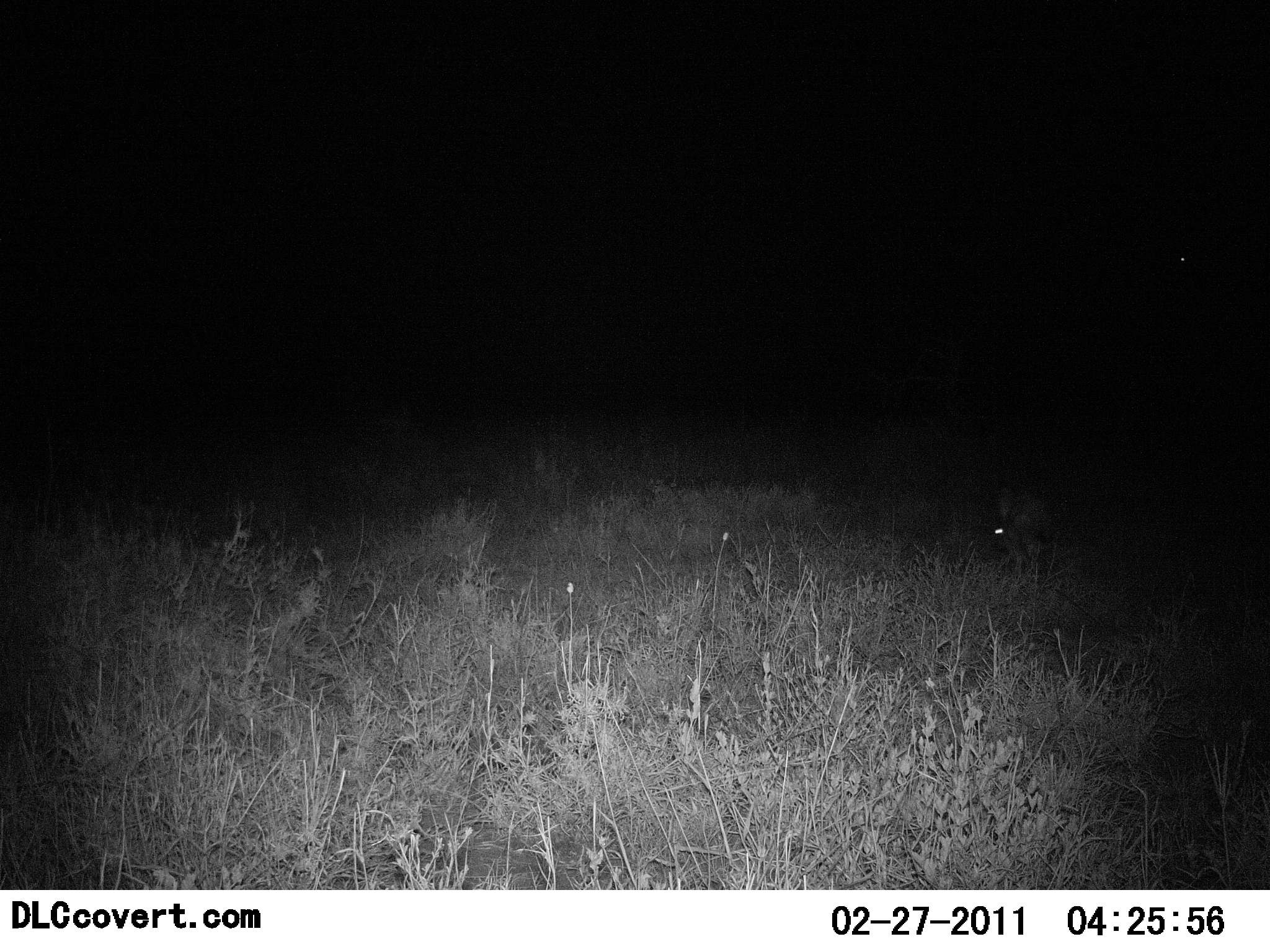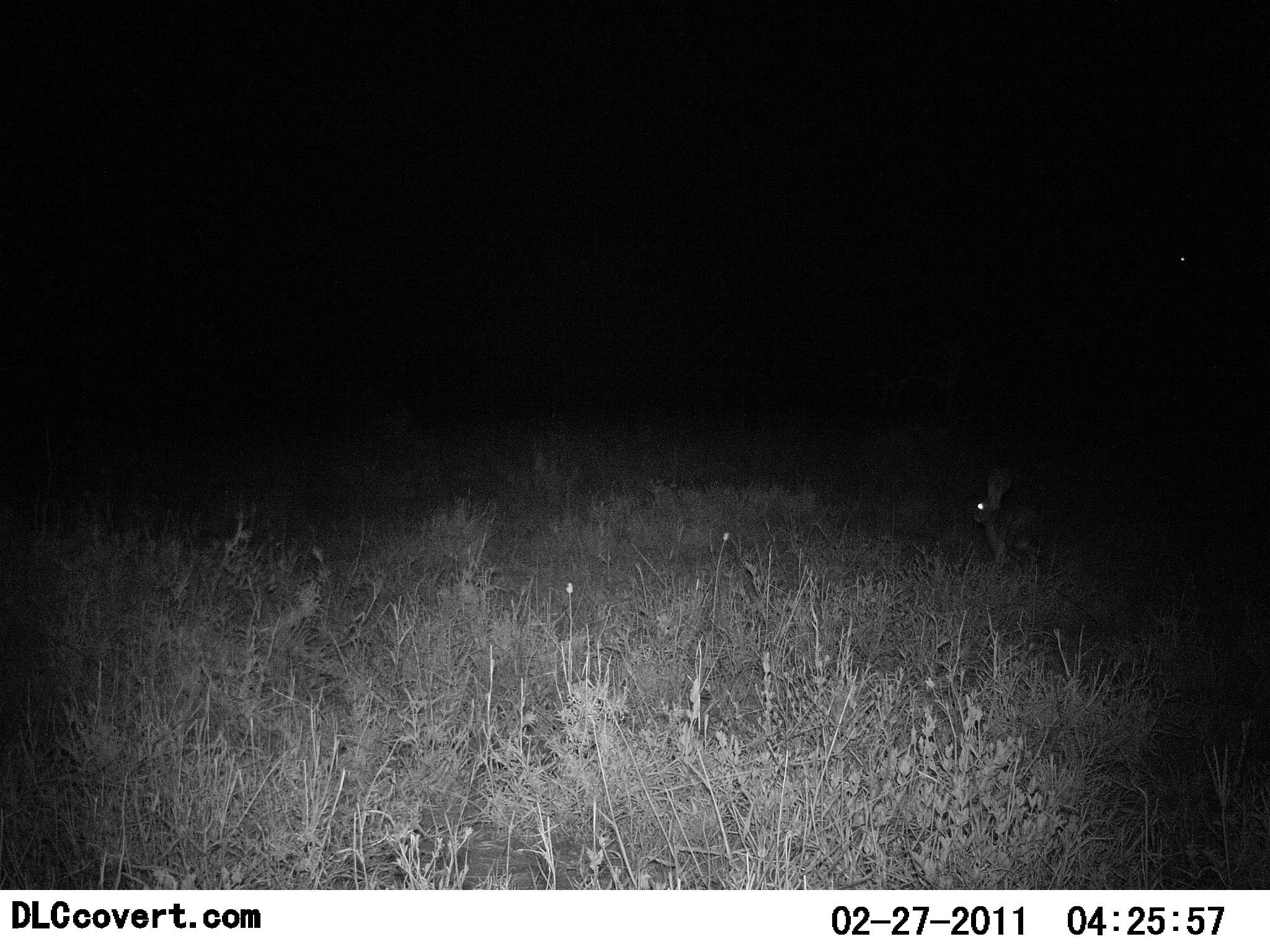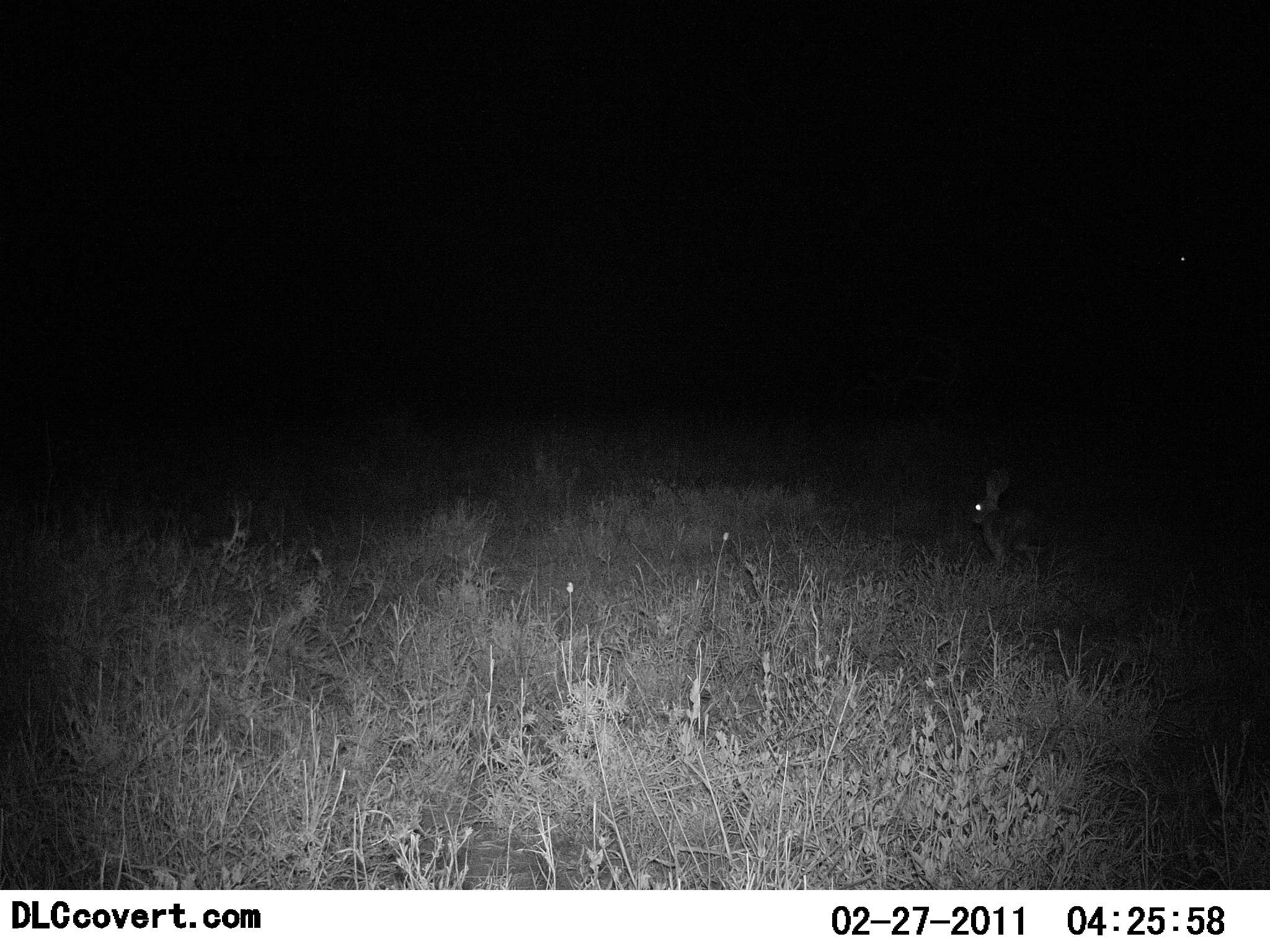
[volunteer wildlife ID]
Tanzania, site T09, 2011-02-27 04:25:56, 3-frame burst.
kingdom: Animalia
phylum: Chordata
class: Mammalia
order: Lagomorpha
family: Leporidae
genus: Lepus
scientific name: Lepus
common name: hare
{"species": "hare (Lepus)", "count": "1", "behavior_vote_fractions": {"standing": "55%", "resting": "9%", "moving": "36%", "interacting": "0%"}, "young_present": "0%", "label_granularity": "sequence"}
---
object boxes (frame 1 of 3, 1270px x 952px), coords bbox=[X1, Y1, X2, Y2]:
animal: bbox=[968, 489, 1070, 582]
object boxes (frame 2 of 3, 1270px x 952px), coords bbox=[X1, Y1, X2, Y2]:
animal: bbox=[966, 465, 1063, 577]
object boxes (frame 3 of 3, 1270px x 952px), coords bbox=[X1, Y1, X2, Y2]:
animal: bbox=[967, 467, 1062, 589]